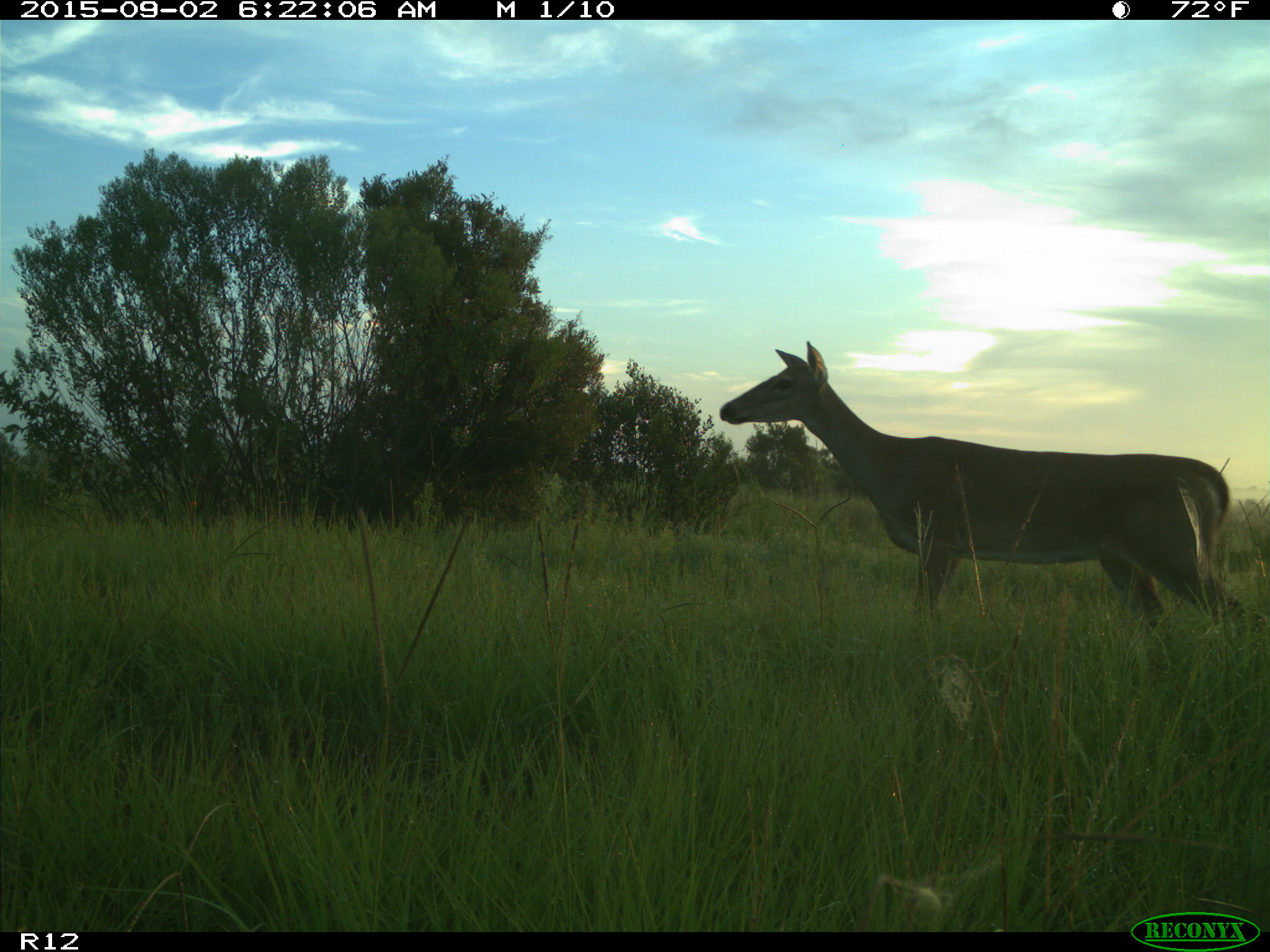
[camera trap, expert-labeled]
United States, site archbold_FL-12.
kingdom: Animalia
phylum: Chordata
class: Mammalia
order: Artiodactyla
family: Cervidae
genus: Odocoileus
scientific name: Odocoileus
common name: deer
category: unidentified deer